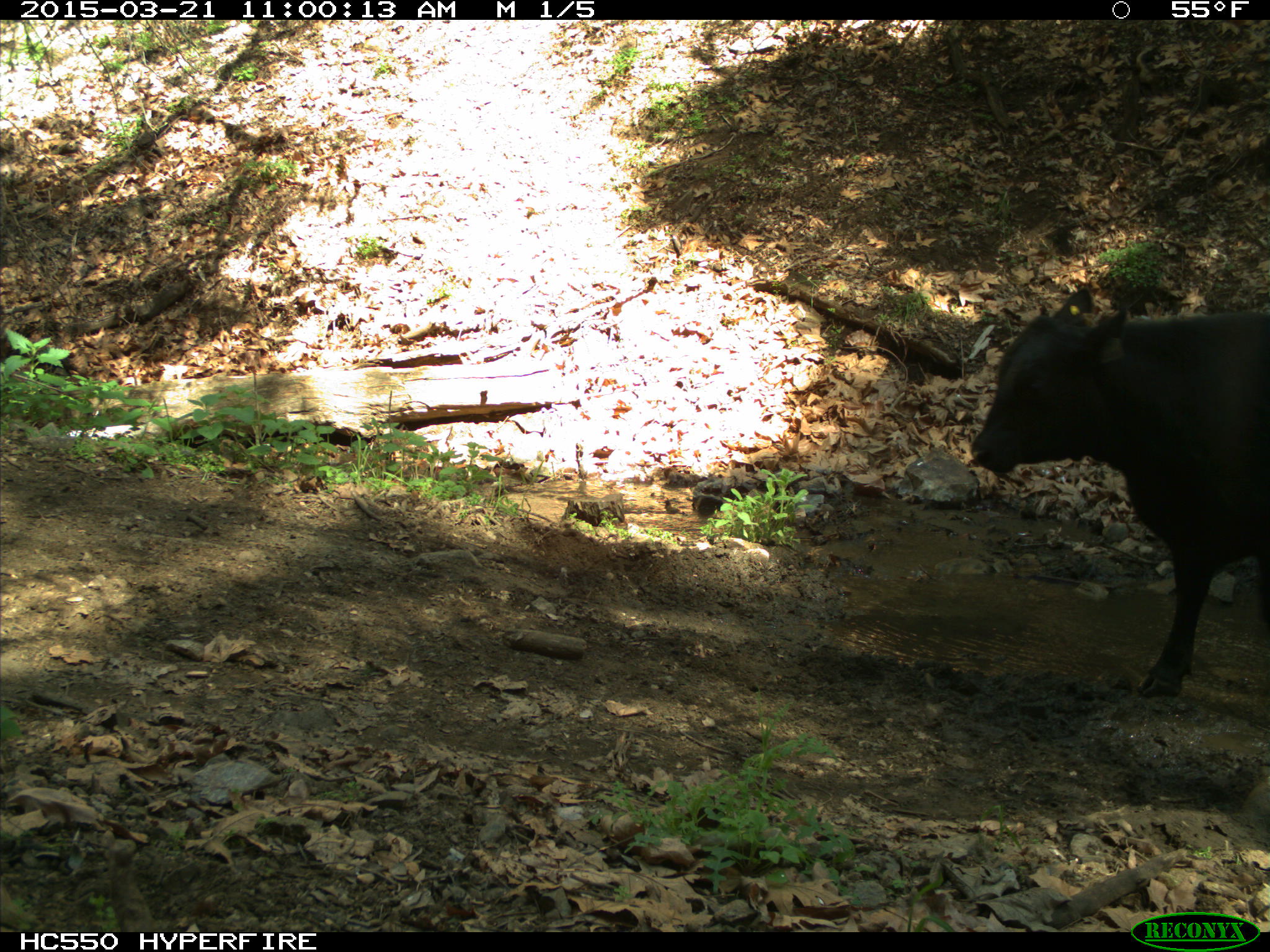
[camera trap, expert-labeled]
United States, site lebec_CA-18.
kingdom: Animalia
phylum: Chordata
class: Mammalia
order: Artiodactyla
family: Bovidae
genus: Bos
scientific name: Bos taurus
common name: domestic cow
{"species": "Bos taurus (domestic cow)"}